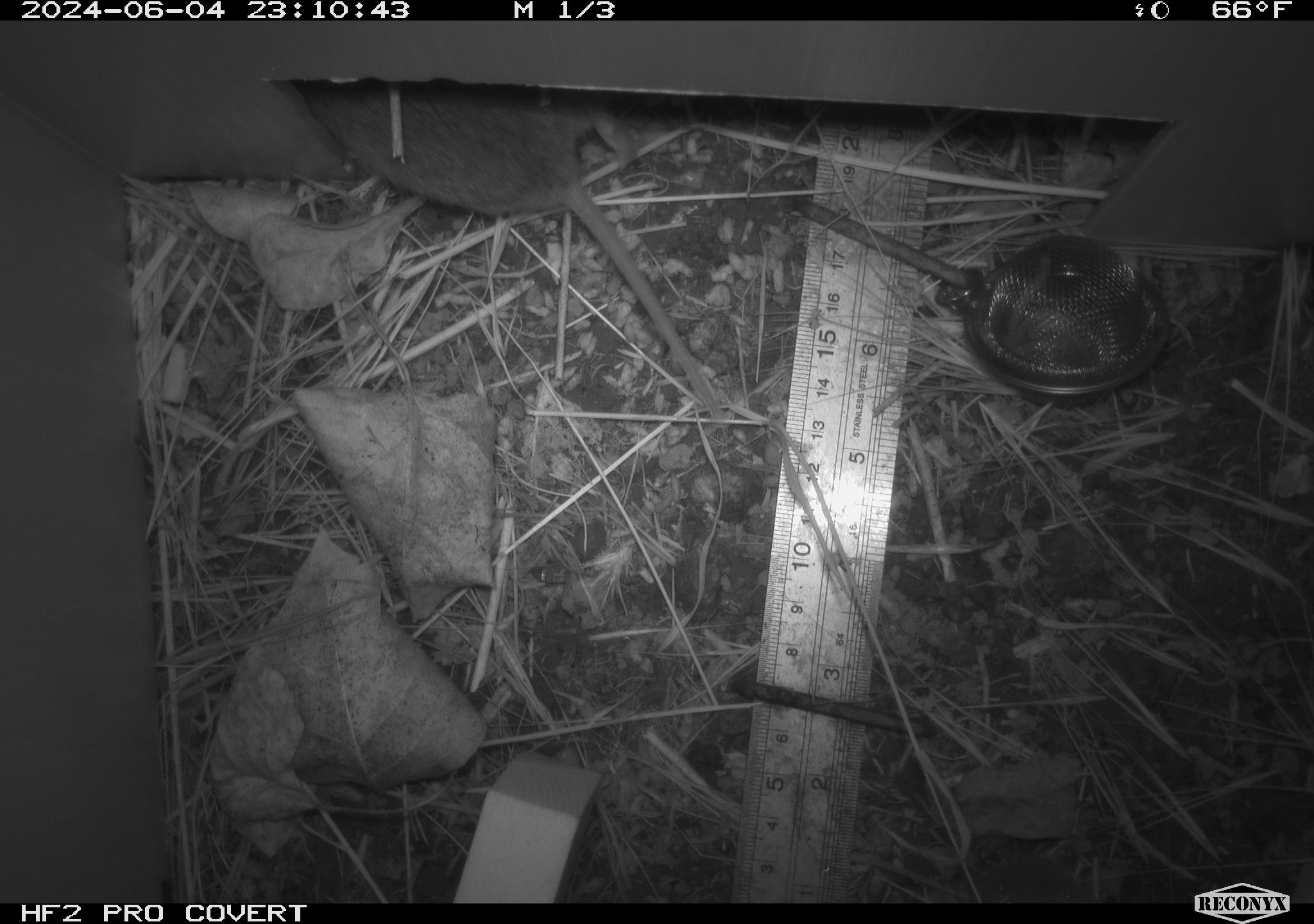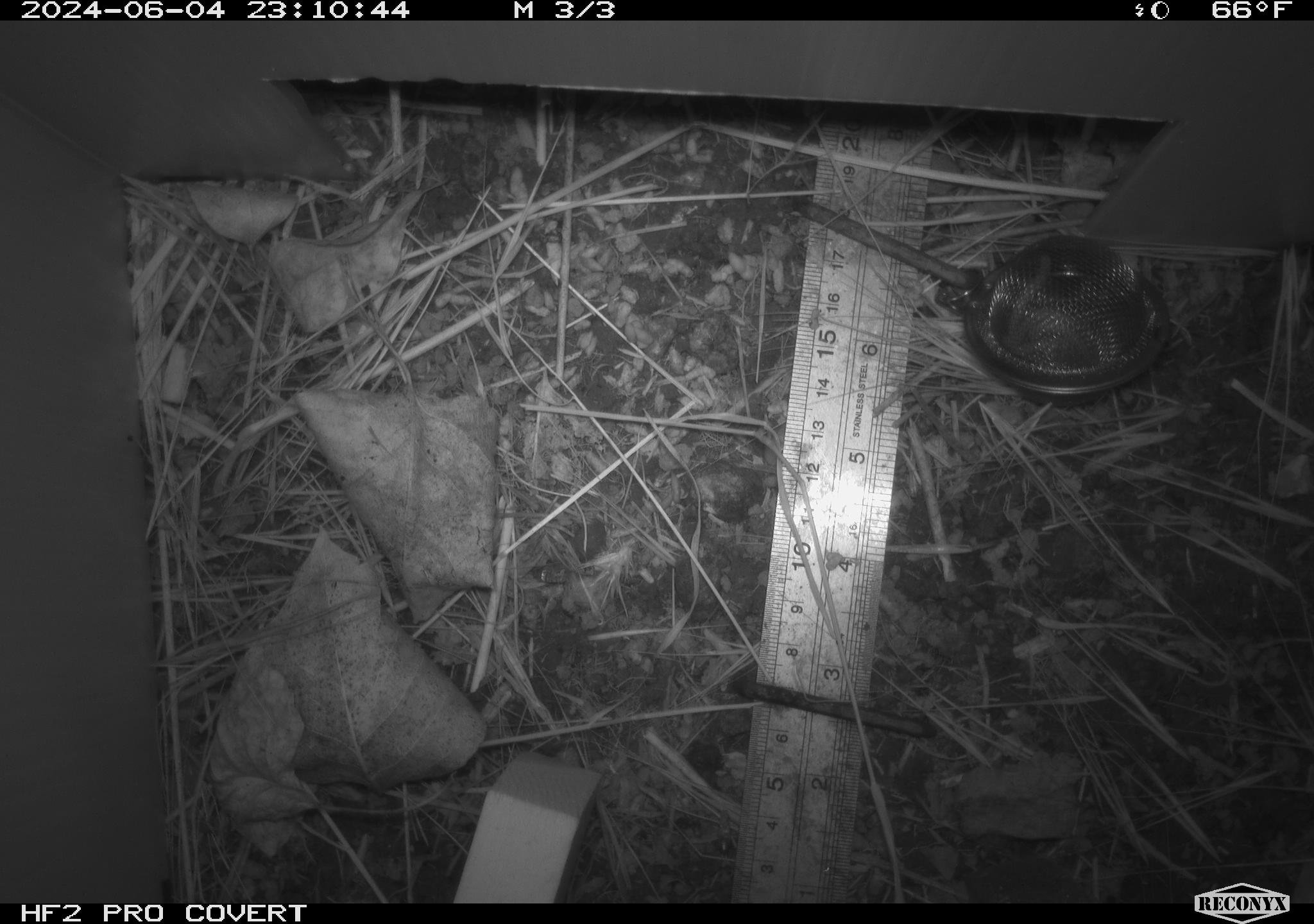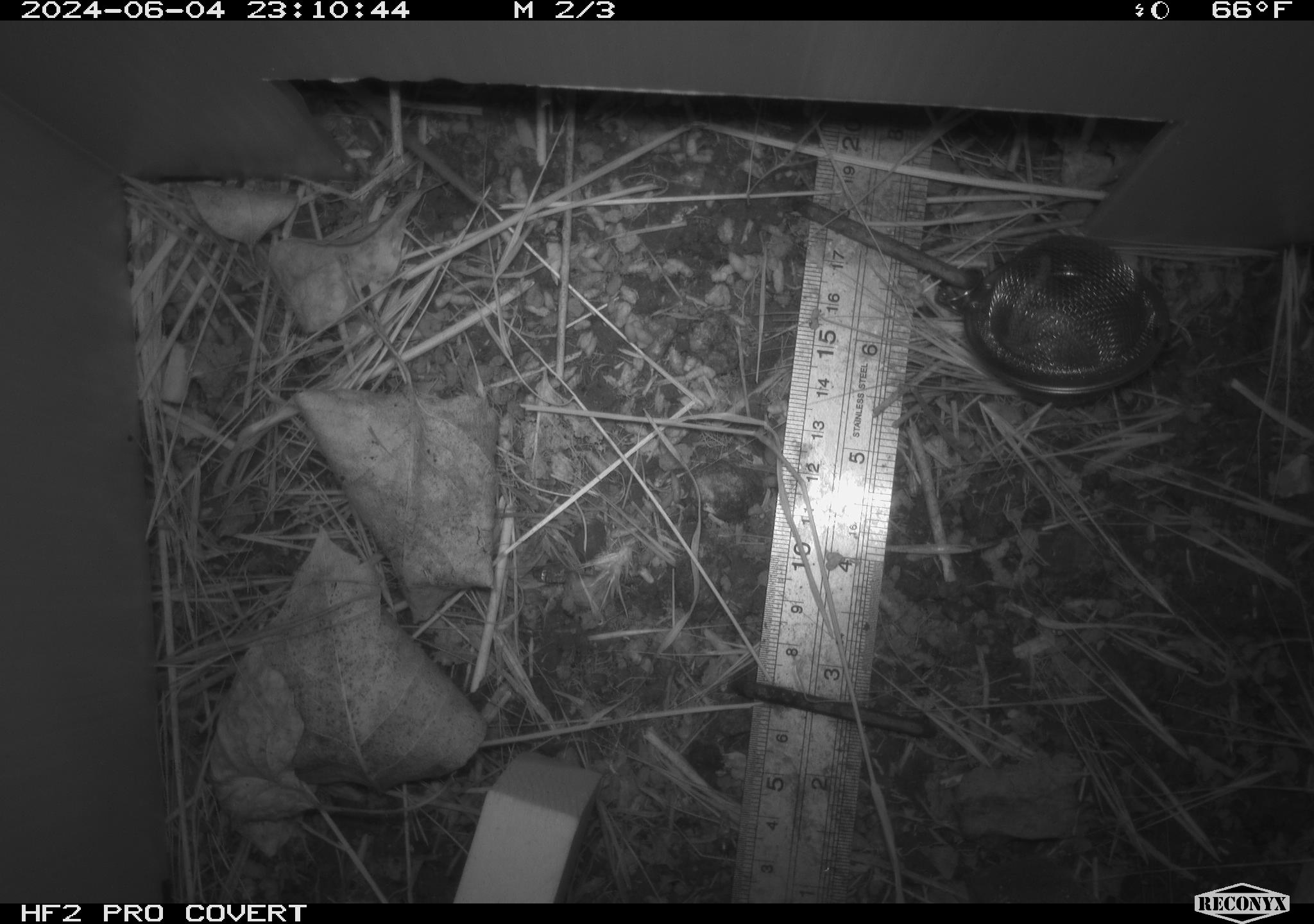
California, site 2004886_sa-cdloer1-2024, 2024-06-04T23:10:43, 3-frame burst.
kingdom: Animalia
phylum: Chordata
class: Mammalia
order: Rodentia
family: Cricetidae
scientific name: Arvicolinae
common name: voles, lemmings, and muskrats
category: arvicolinae subfamily